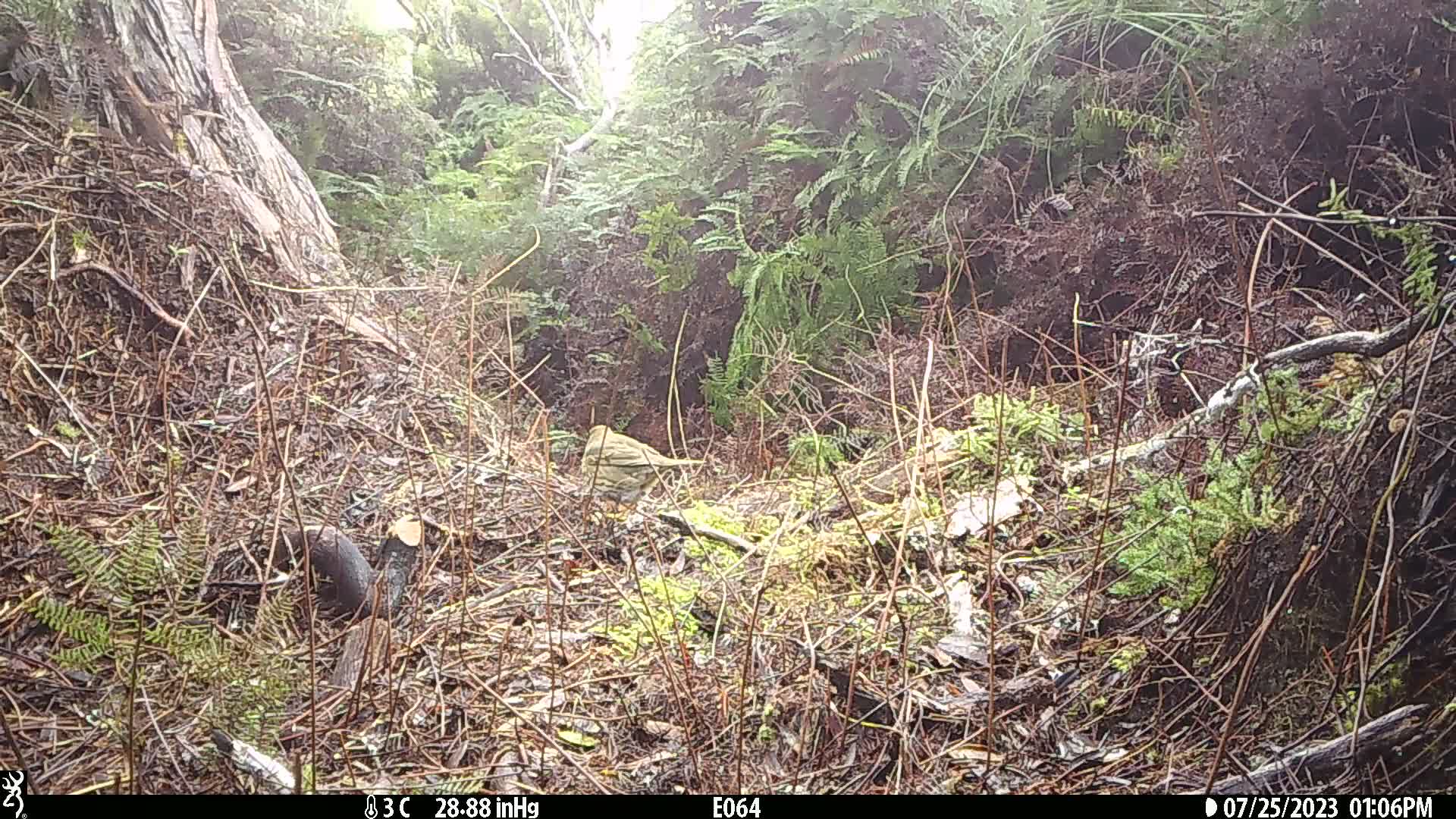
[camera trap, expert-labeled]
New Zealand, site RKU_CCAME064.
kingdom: Animalia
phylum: Chordata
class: Aves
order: Passeriformes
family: Turdidae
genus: Turdus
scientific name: Turdus philomelos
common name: song thrush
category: thrush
Thrush (song thrush) (Turdus philomelos).